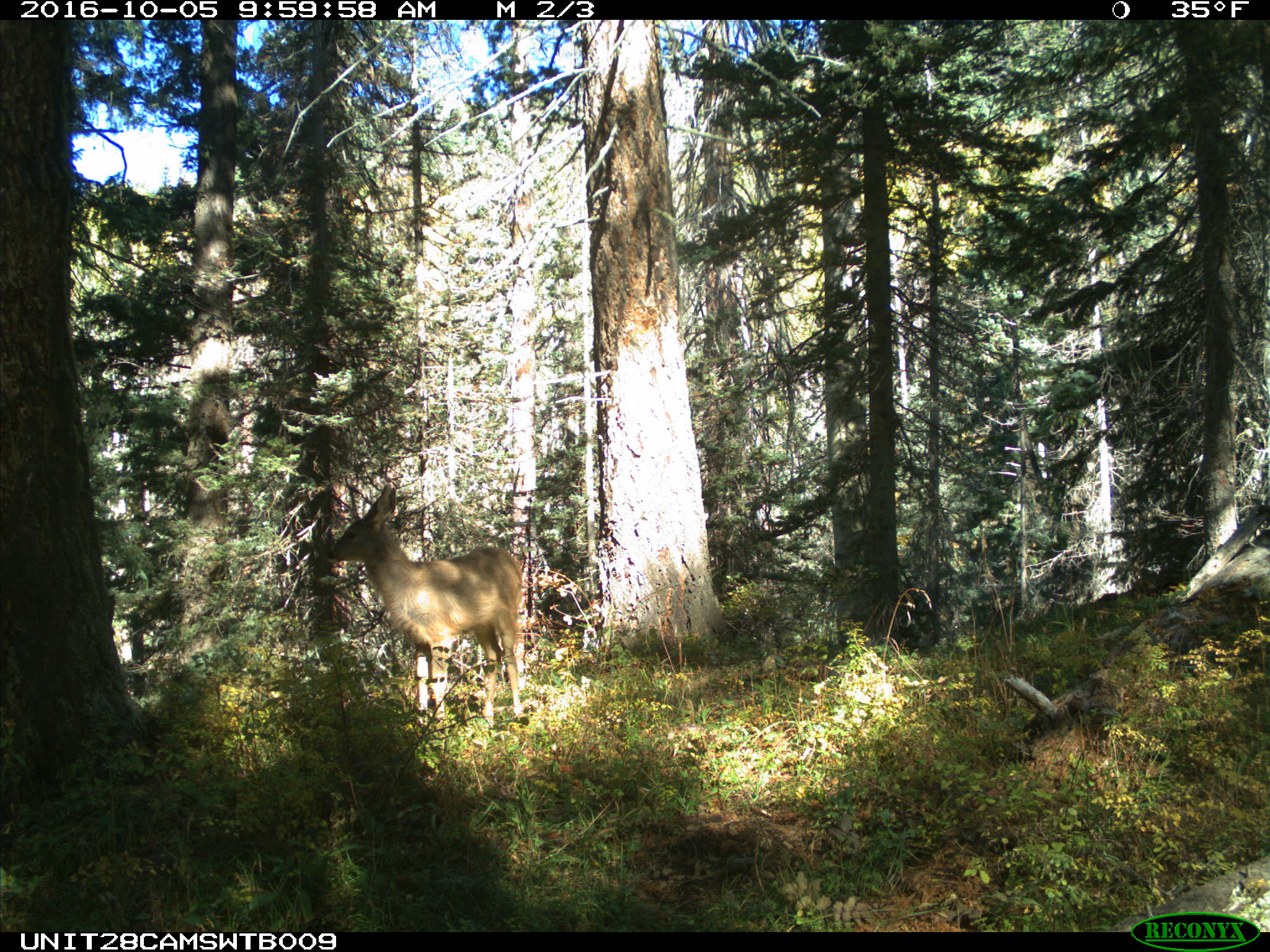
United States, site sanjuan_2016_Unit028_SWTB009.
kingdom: Animalia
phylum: Chordata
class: Mammalia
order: Artiodactyla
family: Cervidae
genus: Odocoileus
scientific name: Odocoileus hemionus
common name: mule deer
Odocoileus hemionus (mule deer).